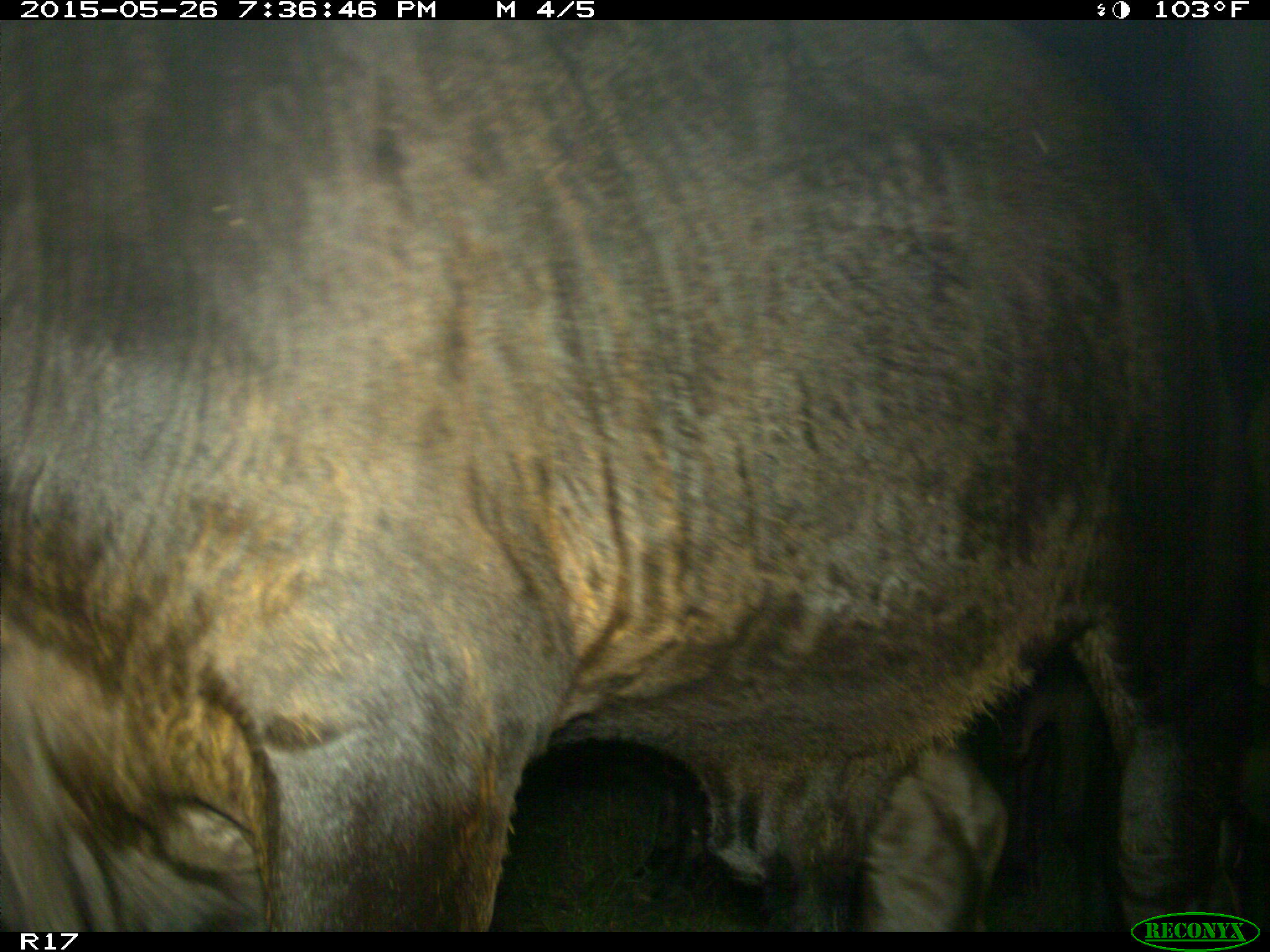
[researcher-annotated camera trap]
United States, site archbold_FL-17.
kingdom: Animalia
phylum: Chordata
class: Mammalia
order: Artiodactyla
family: Bovidae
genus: Bos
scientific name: Bos taurus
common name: domestic cow